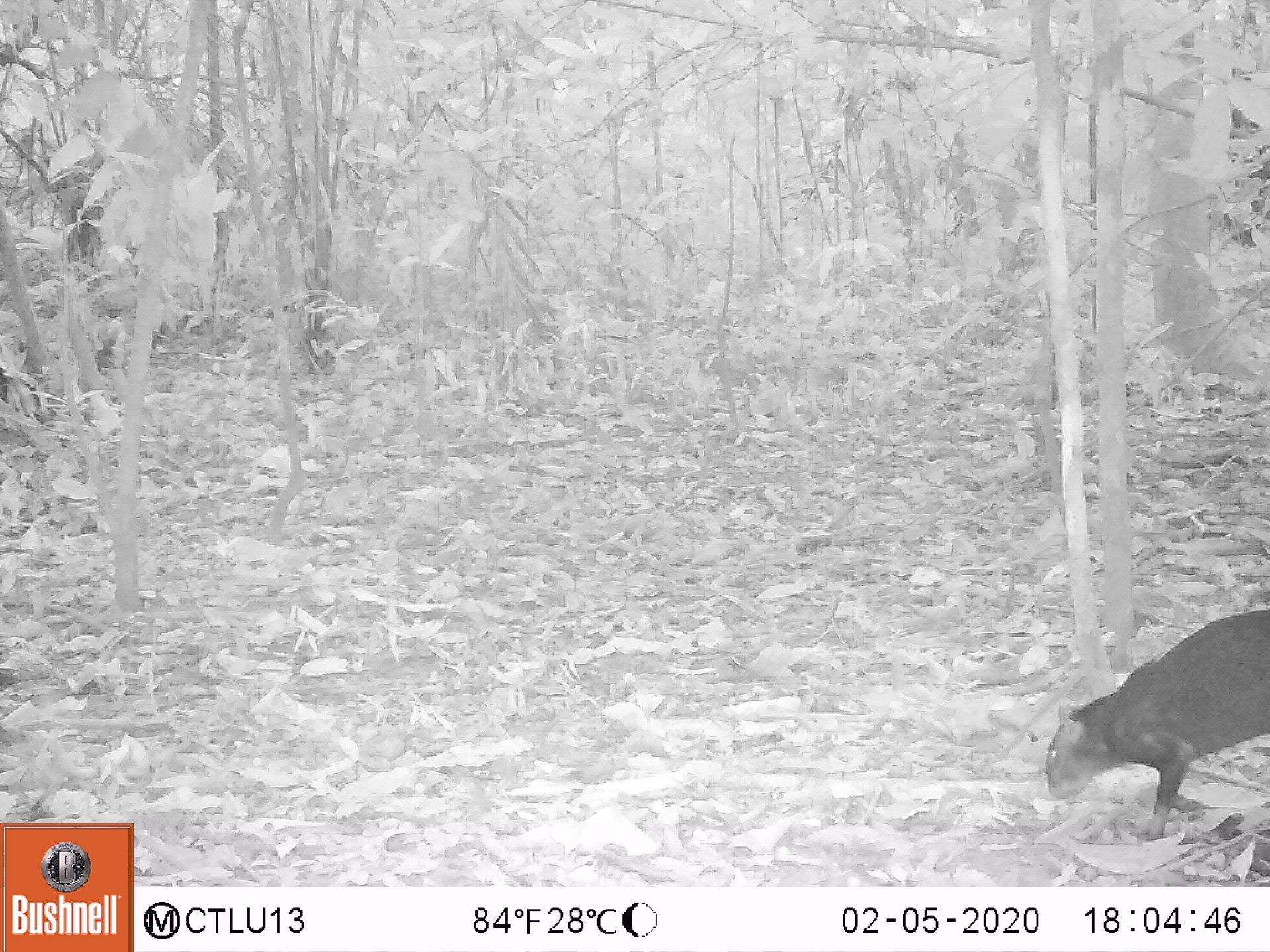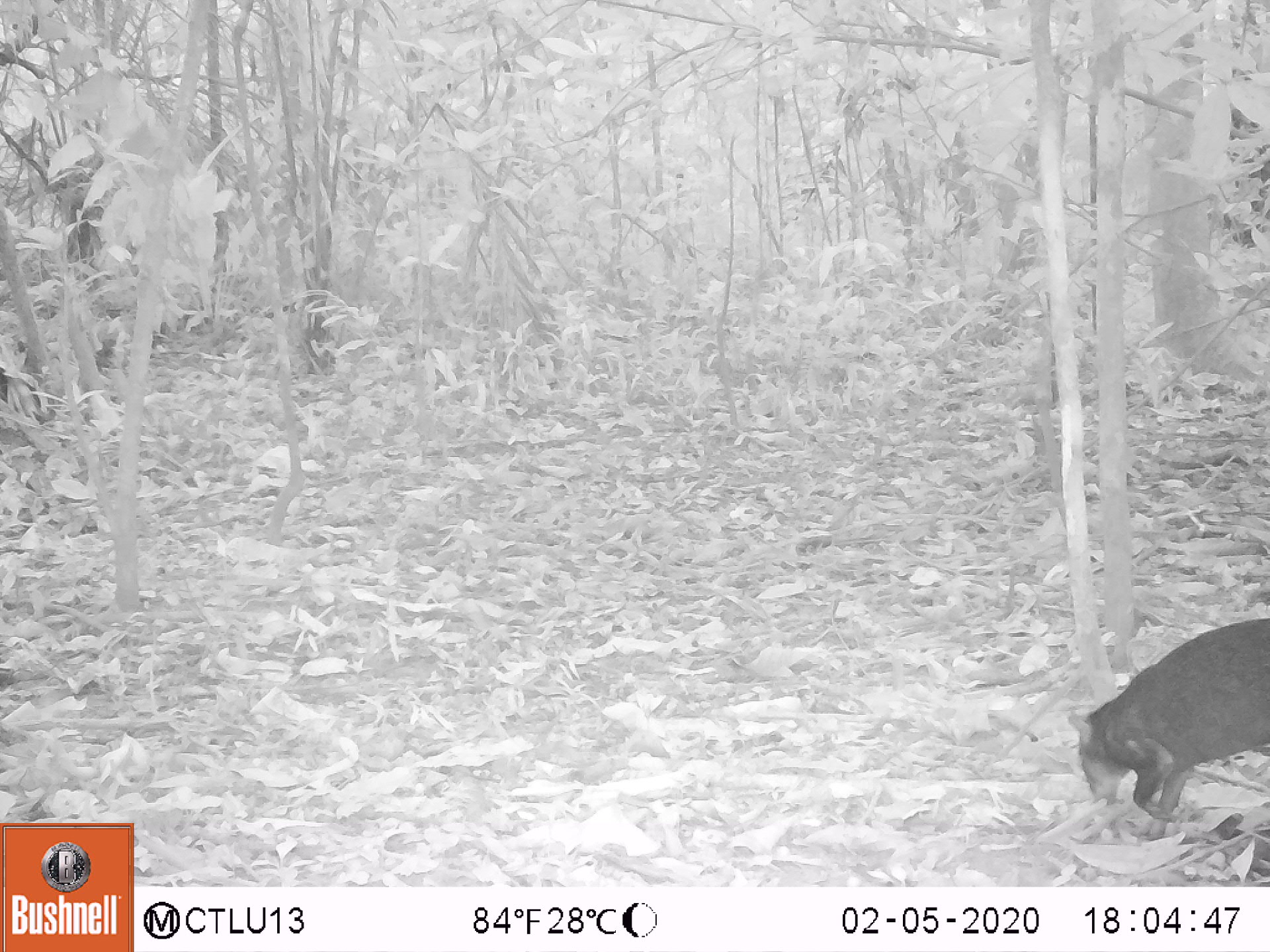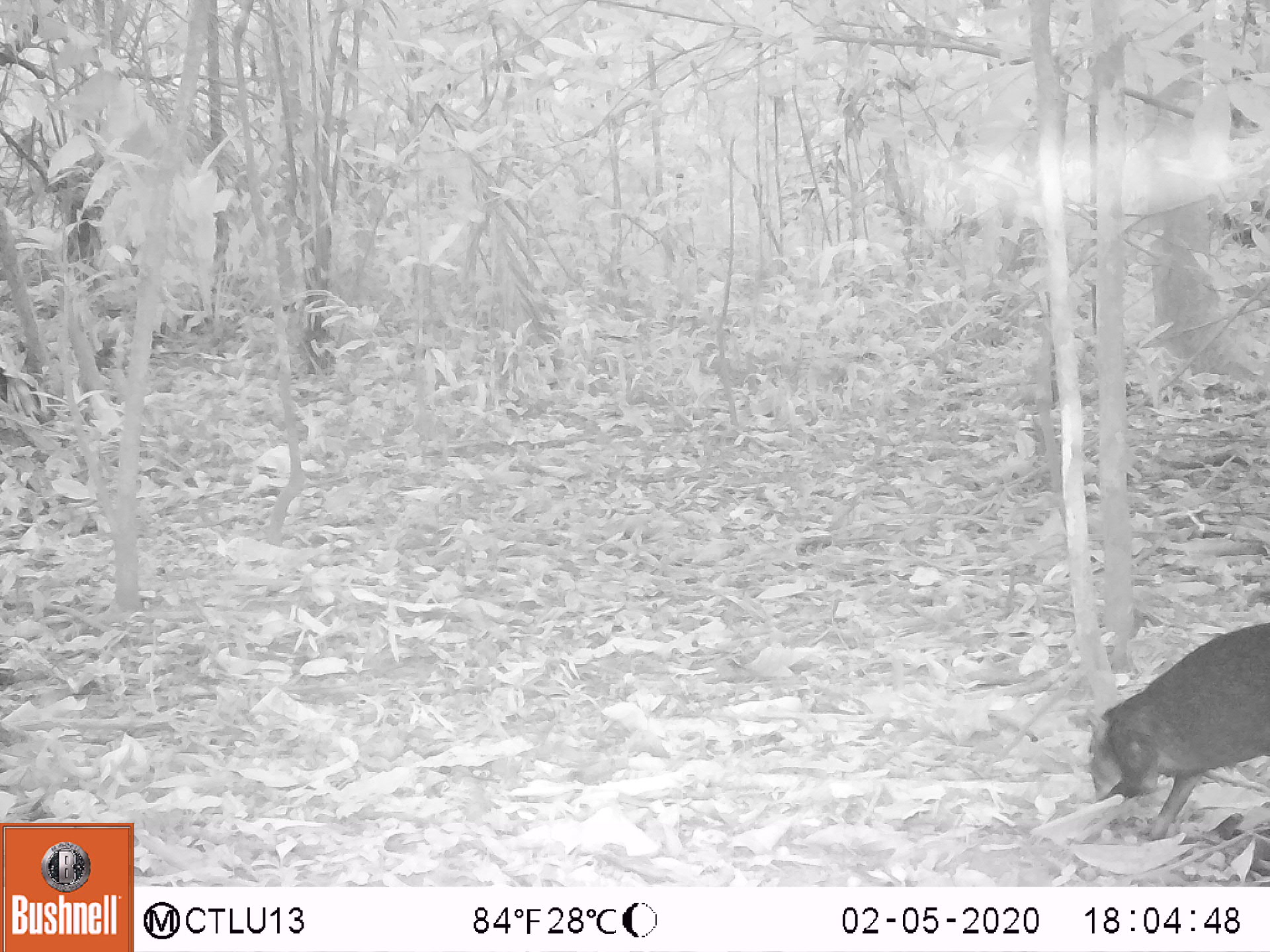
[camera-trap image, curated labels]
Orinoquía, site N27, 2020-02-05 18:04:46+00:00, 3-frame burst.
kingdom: Animalia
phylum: Chordata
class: Mammalia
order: Rodentia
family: Dasyproctidae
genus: Dasyprocta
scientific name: Dasyprocta fuliginosa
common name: black agouti